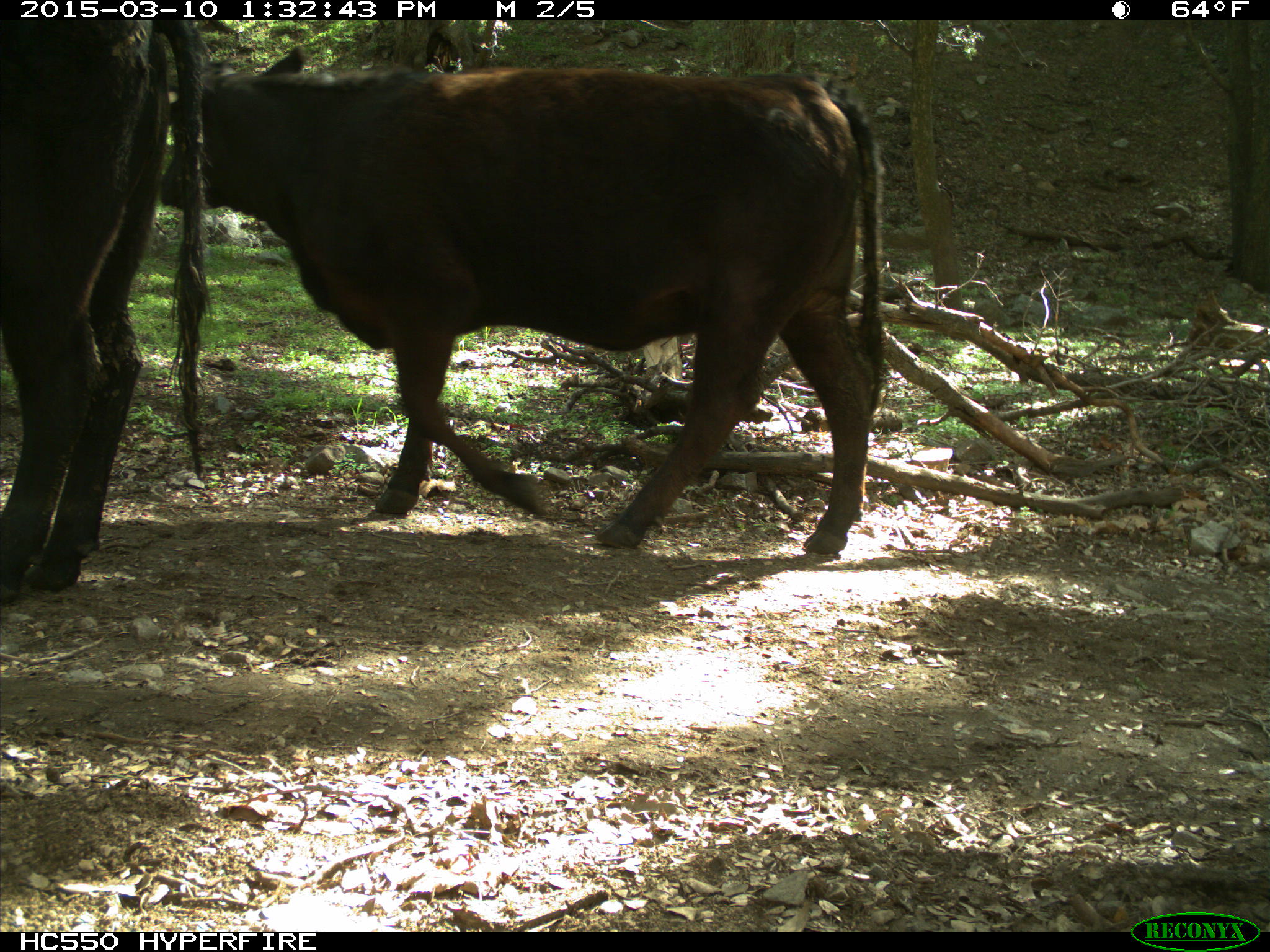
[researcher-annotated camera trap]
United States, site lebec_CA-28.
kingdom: Animalia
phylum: Chordata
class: Mammalia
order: Artiodactyla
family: Bovidae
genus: Bos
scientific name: Bos taurus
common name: domestic cow